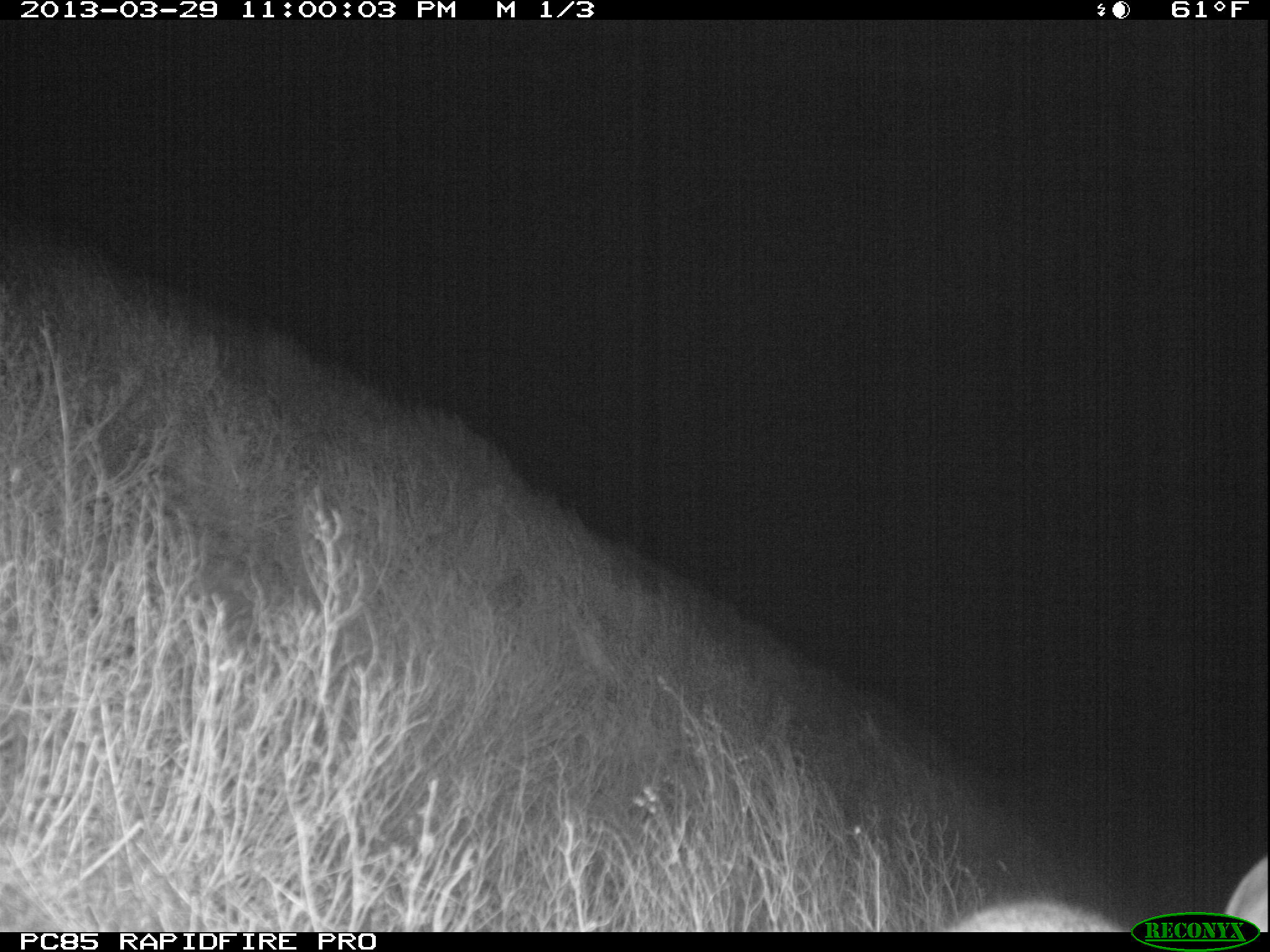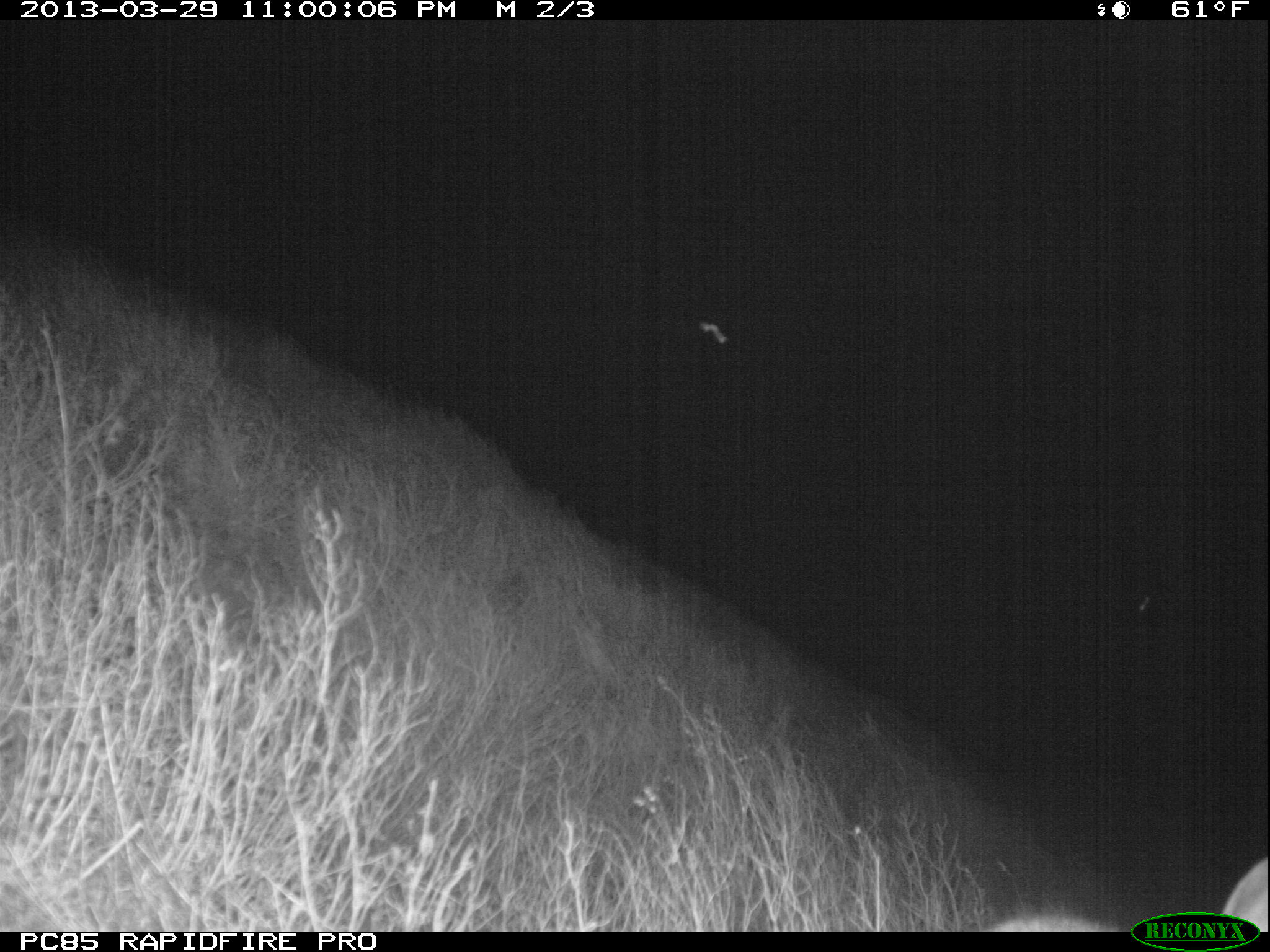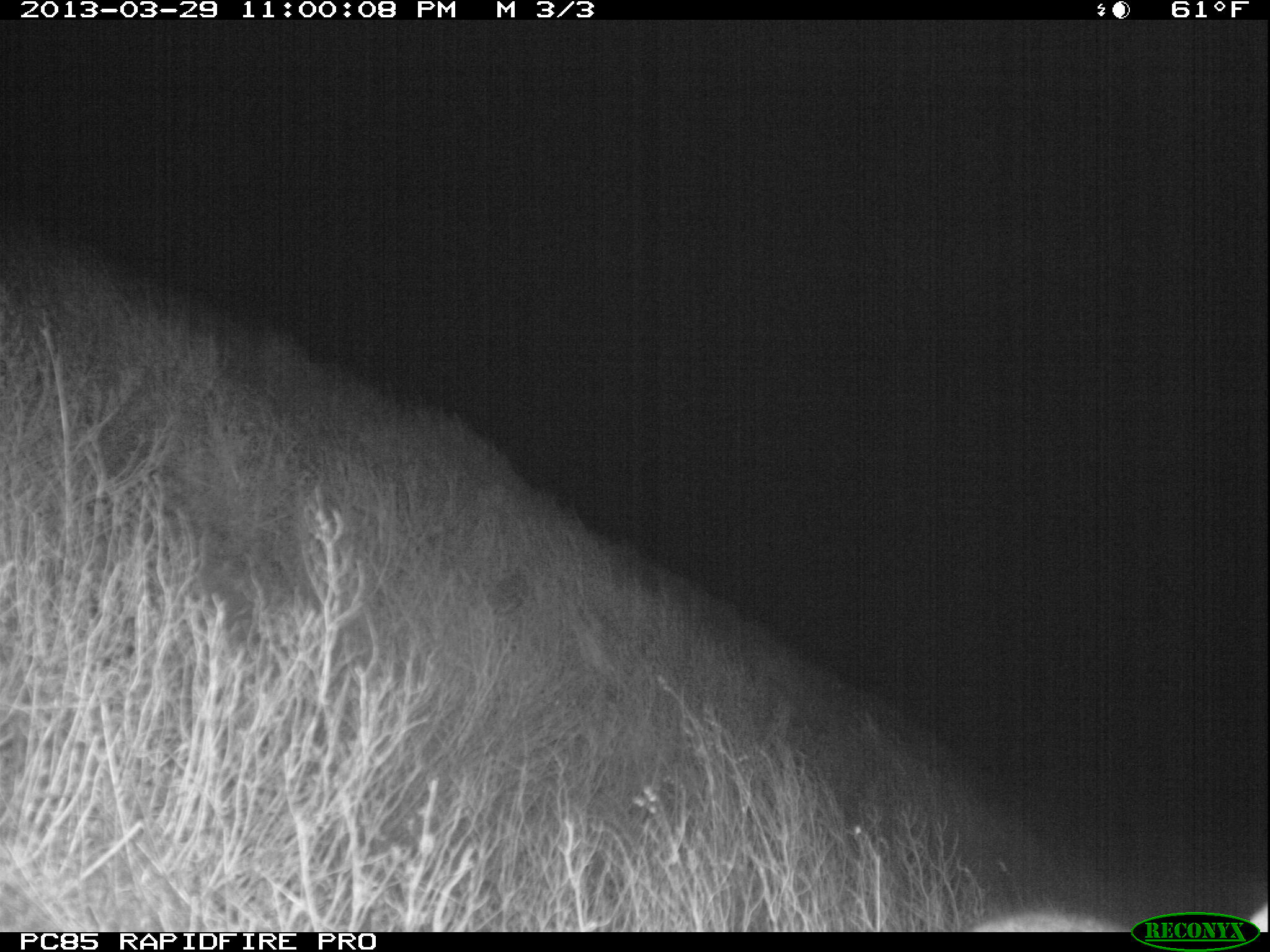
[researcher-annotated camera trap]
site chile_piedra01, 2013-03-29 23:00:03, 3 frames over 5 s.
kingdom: Animalia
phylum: Chordata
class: Mammalia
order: Lagomorpha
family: Leporidae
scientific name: Leporidae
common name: rabbits and hares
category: rabbit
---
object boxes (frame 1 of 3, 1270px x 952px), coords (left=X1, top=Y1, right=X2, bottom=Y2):
rabbit: (left=938, top=850, right=1258, bottom=935)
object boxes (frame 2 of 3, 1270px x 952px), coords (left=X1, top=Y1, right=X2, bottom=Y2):
rabbit: (left=982, top=852, right=1259, bottom=934)
unknown: (left=690, top=316, right=732, bottom=345)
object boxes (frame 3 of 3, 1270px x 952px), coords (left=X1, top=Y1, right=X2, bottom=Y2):
rabbit: (left=967, top=868, right=1262, bottom=937)